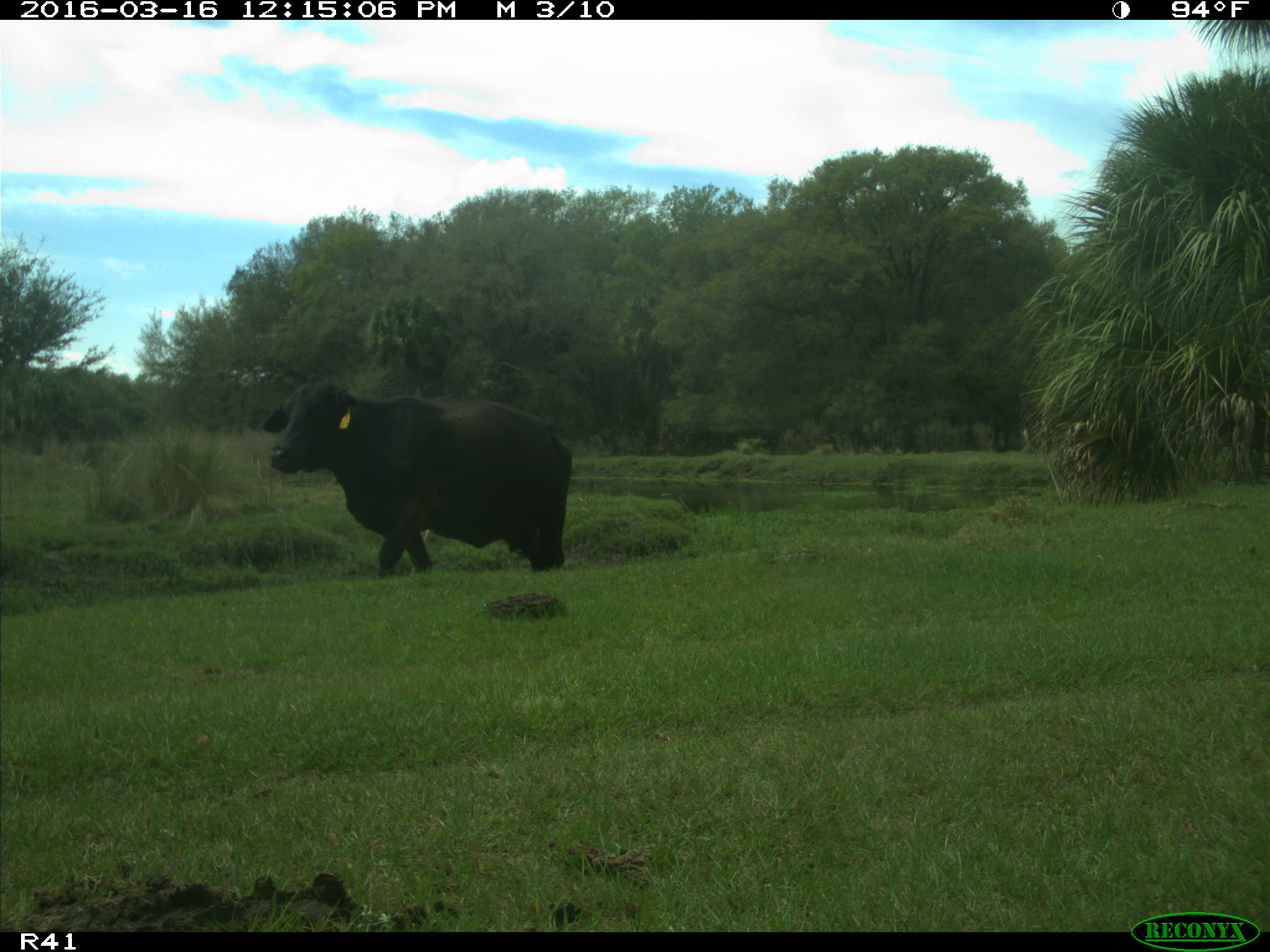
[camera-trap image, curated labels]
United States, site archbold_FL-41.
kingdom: Animalia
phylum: Chordata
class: Mammalia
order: Artiodactyla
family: Bovidae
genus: Bos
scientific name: Bos taurus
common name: domestic cow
Bos taurus (domestic cow).